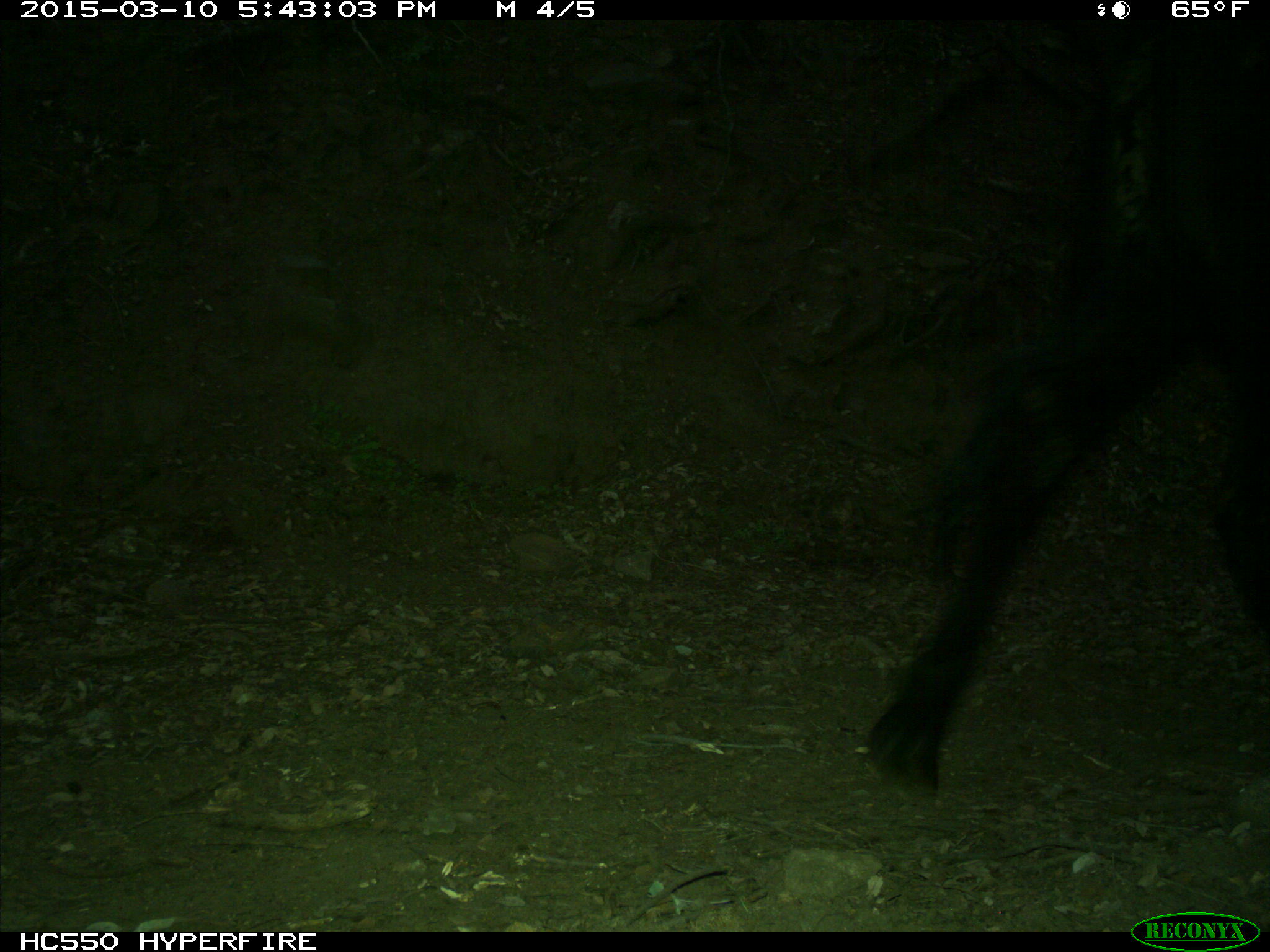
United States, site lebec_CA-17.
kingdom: Animalia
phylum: Chordata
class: Mammalia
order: Artiodactyla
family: Bovidae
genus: Bos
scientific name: Bos taurus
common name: domestic cow